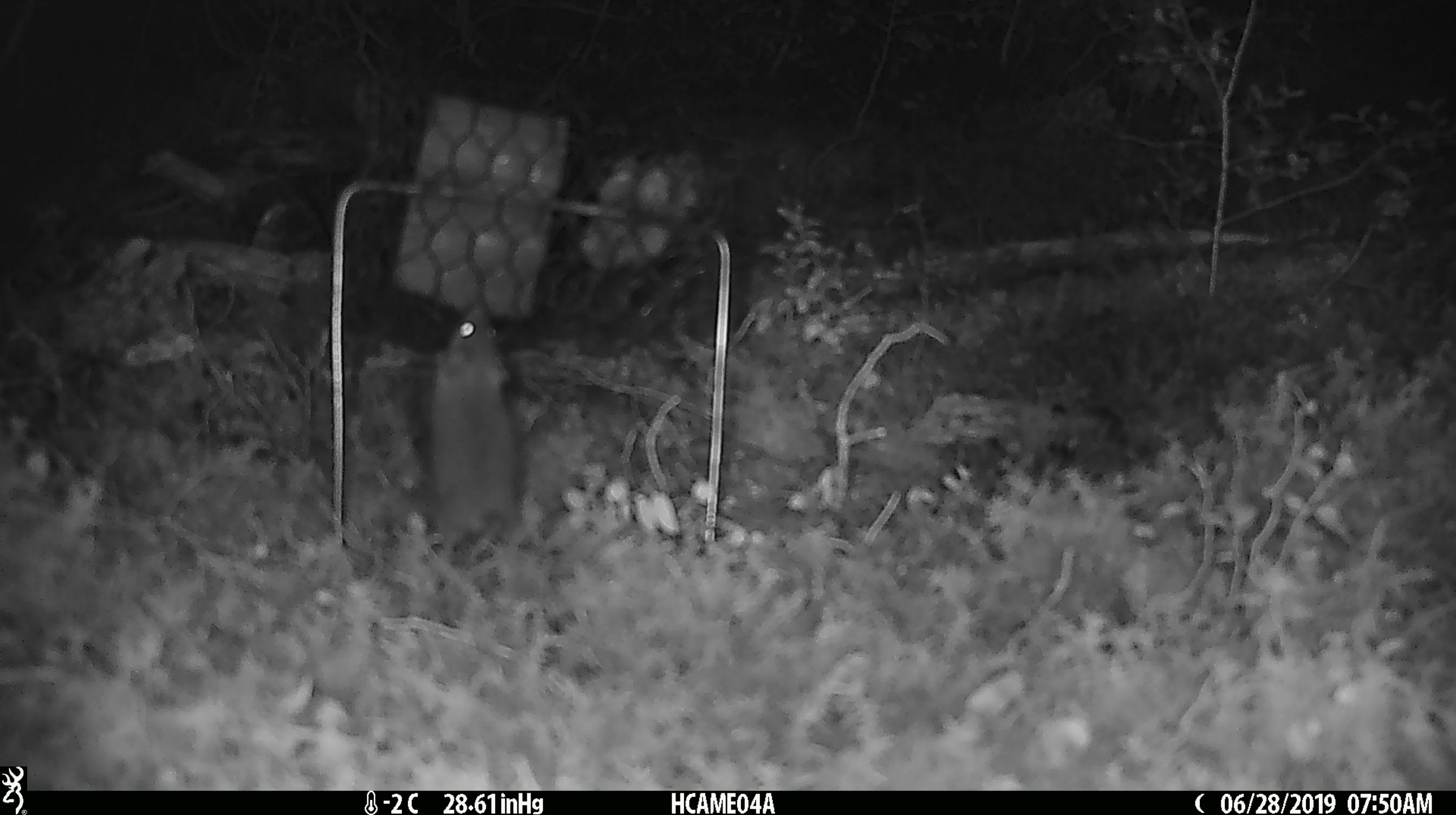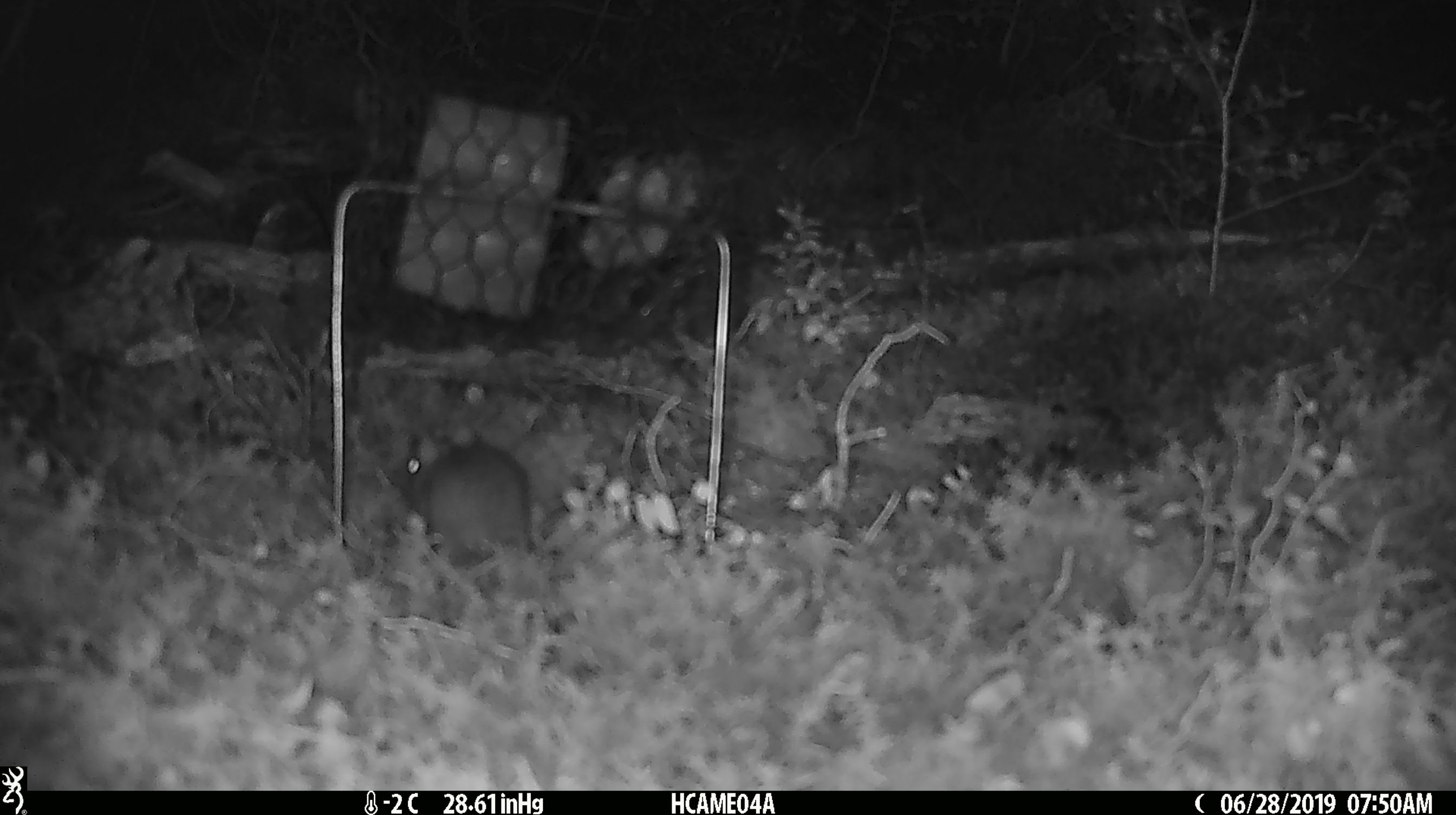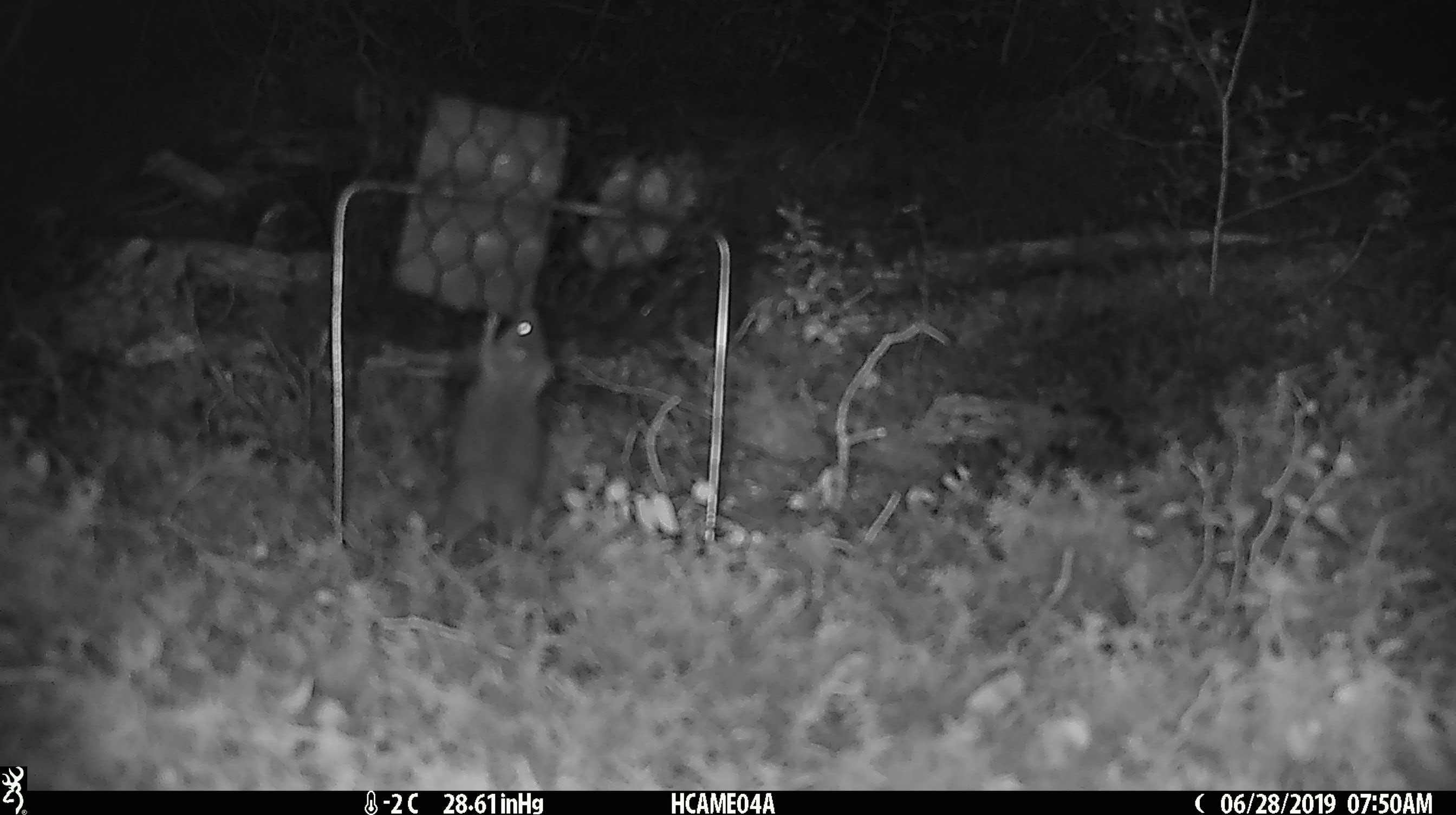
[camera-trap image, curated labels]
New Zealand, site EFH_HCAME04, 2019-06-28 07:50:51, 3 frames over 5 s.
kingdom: Animalia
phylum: Chordata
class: Mammalia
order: Rodentia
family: Muridae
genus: Mus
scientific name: Mus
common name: mouse